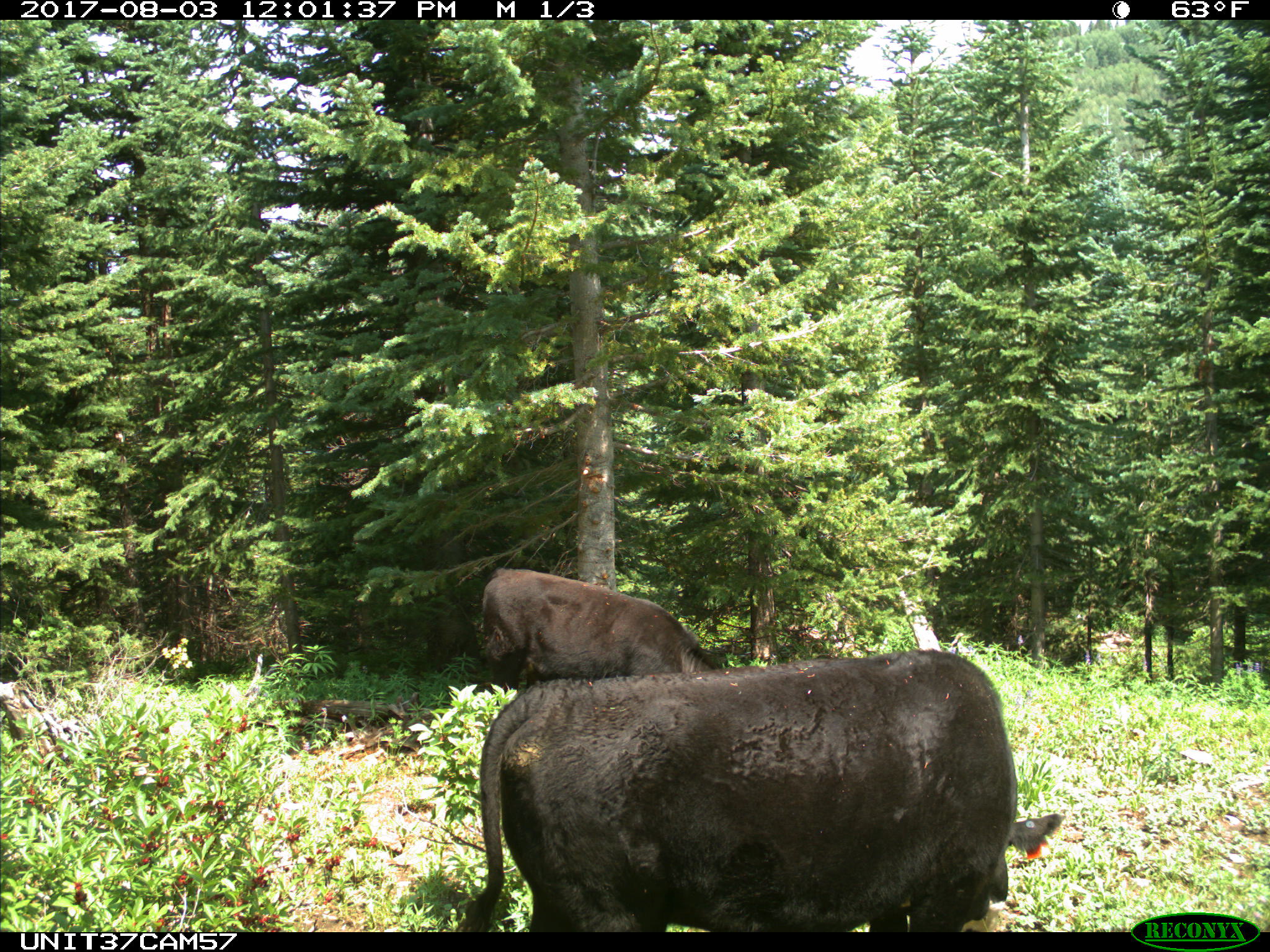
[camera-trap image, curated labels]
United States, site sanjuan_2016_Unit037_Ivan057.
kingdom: Animalia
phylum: Chordata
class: Mammalia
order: Artiodactyla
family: Bovidae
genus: Bos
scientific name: Bos taurus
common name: domestic cow